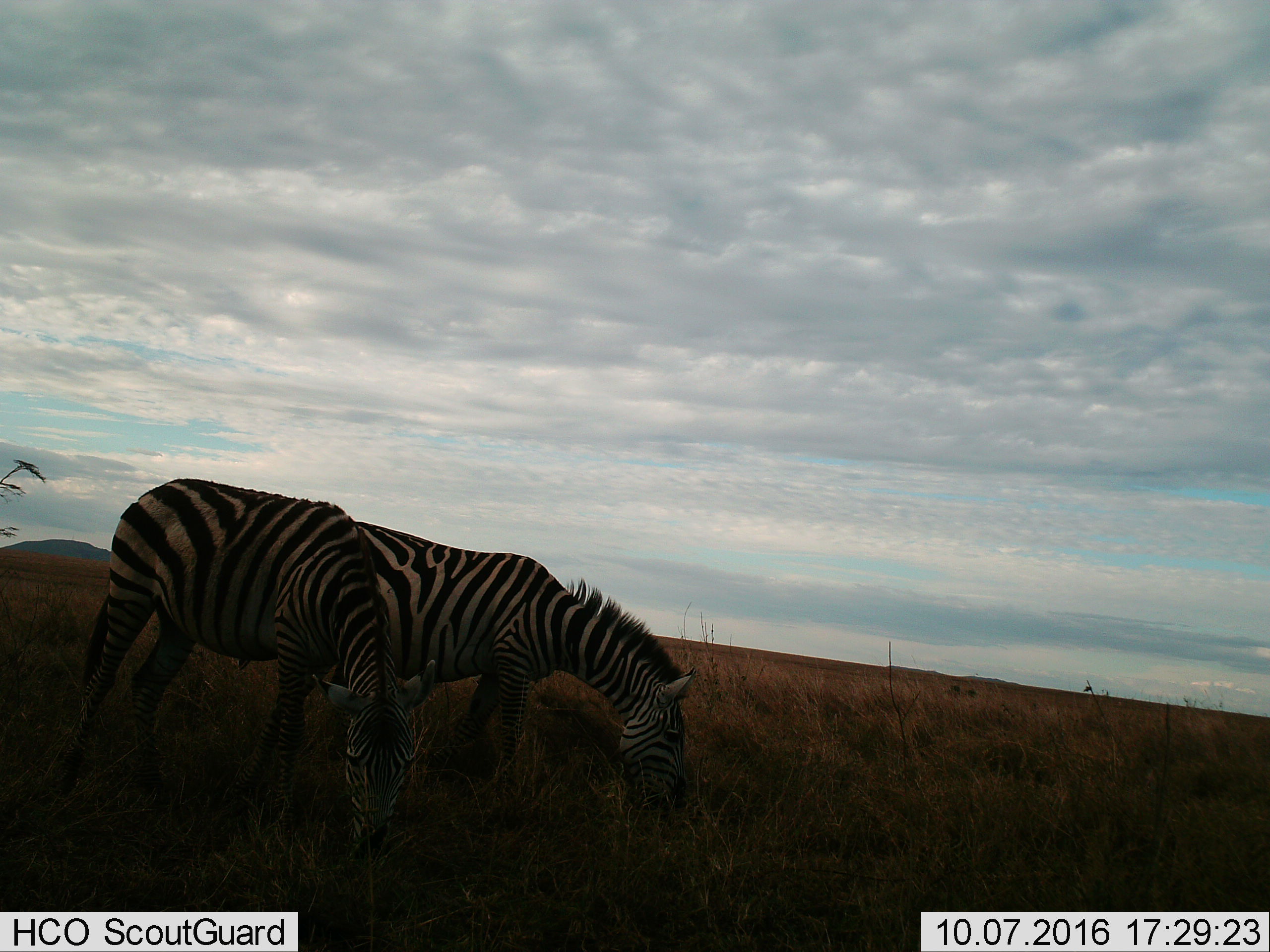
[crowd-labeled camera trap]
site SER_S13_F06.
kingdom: Animalia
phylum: Chordata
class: Mammalia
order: Perissodactyla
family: Equidae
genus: Equus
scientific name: Equus quagga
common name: plains zebra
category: zebraplains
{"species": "zebraplains (plains zebra) (Equus quagga)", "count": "2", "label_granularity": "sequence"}